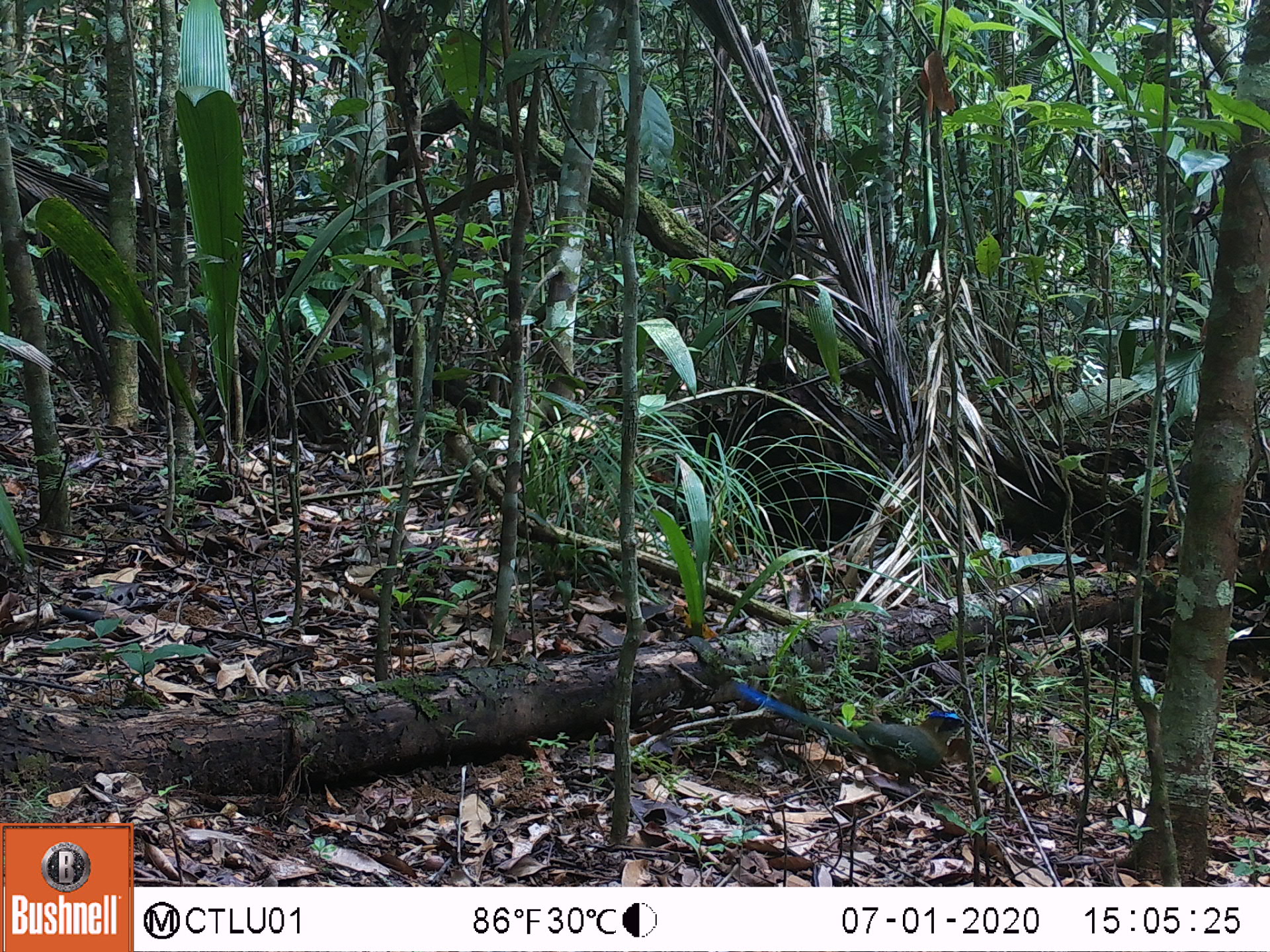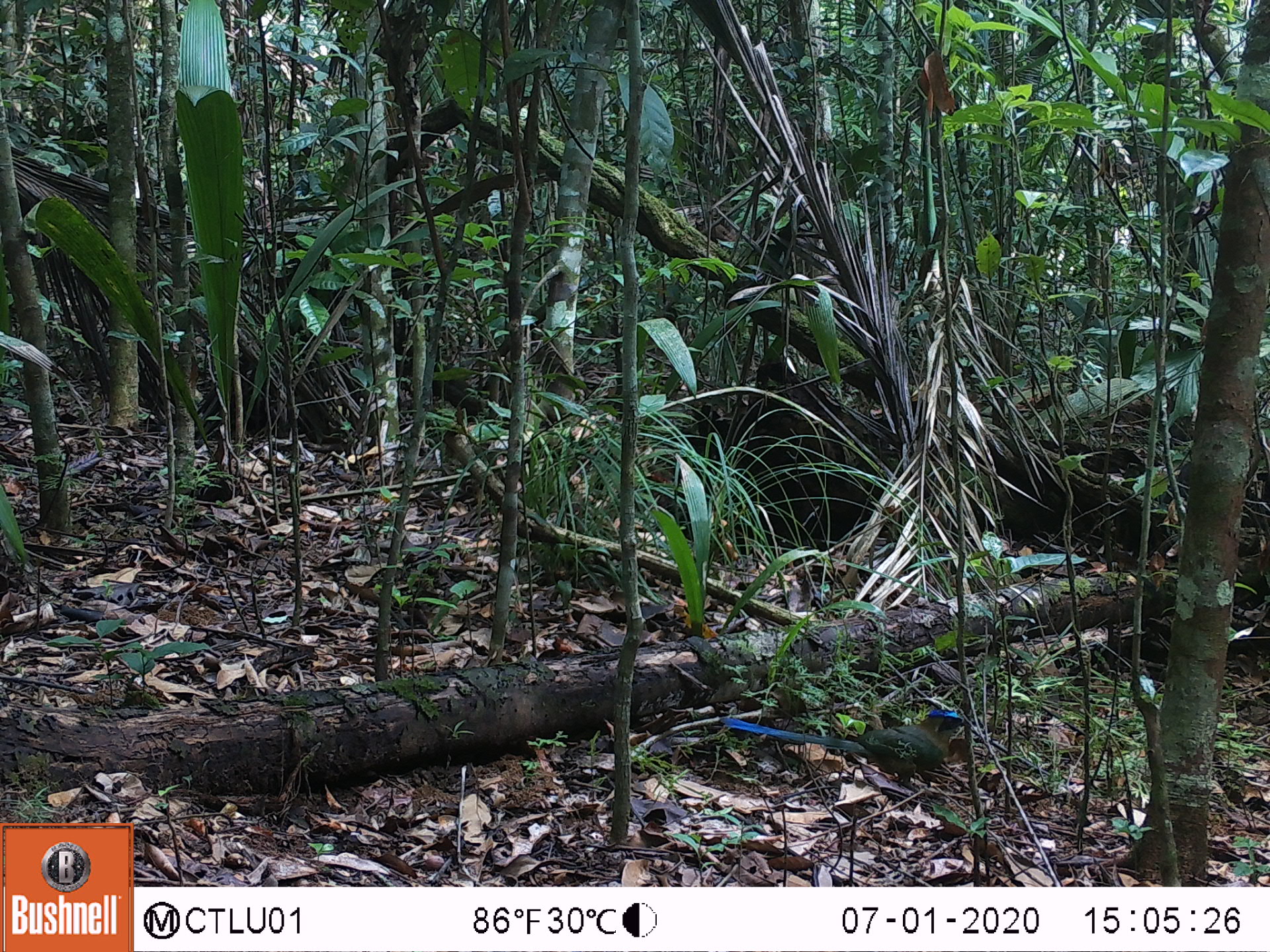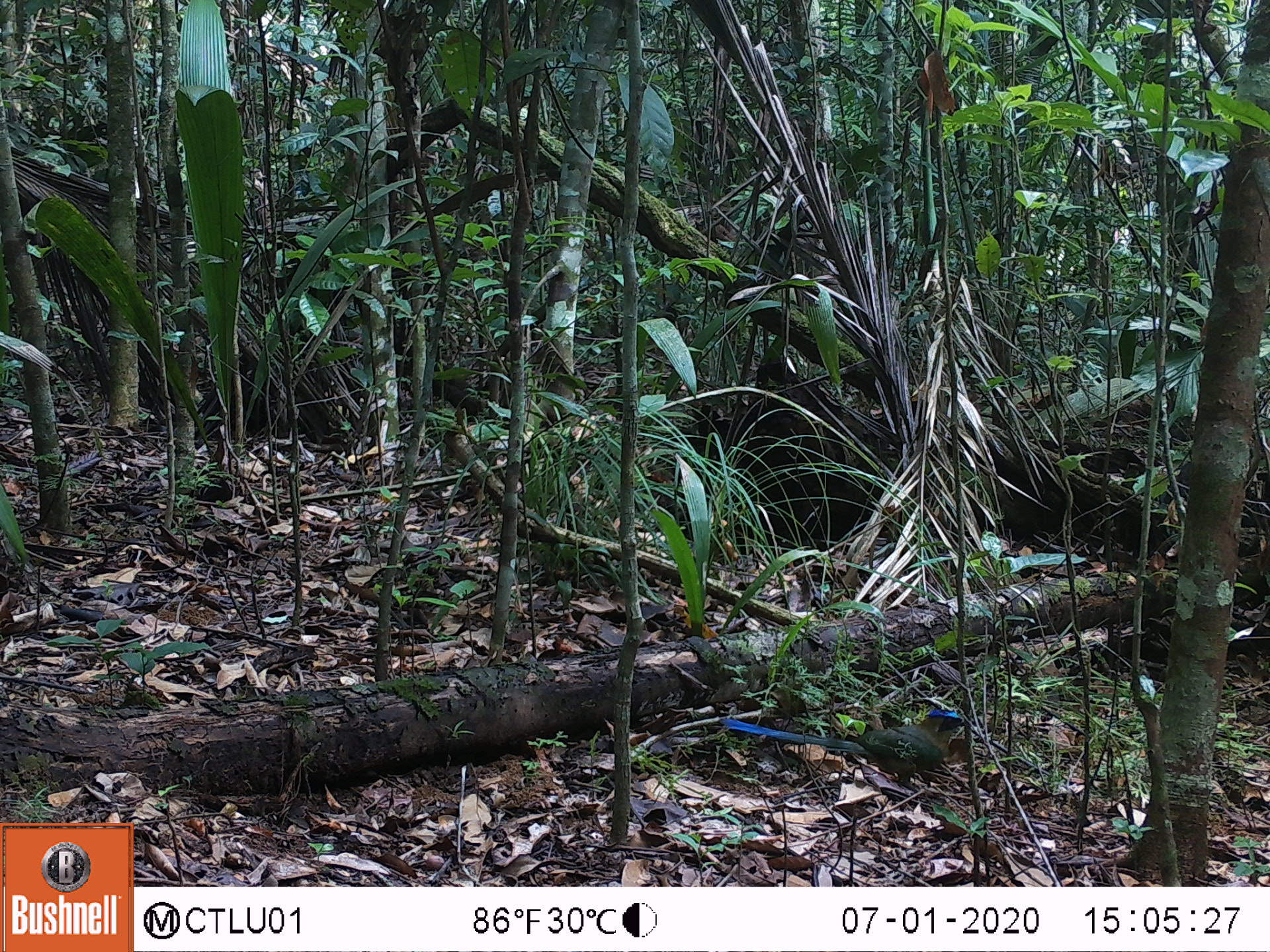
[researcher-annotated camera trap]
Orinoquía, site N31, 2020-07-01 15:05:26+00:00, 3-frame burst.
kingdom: Animalia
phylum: Chordata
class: Aves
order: Coraciiformes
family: Momotidae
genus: Momotus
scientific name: Momotus momota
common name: amazonian motmot